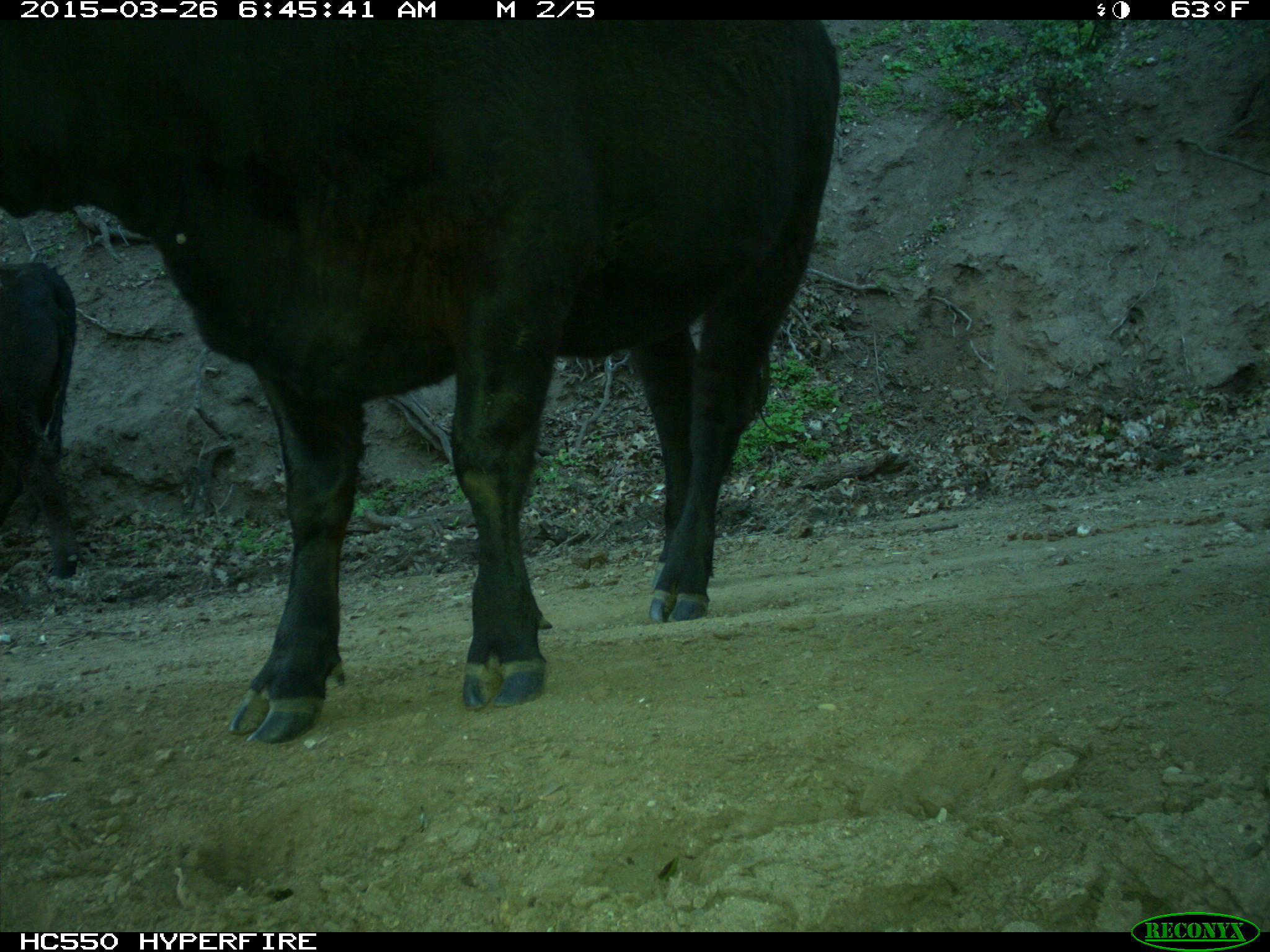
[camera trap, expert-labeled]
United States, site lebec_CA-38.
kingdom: Animalia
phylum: Chordata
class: Mammalia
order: Artiodactyla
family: Bovidae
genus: Bos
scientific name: Bos taurus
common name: domestic cow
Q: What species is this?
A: Bos taurus (domestic cow).